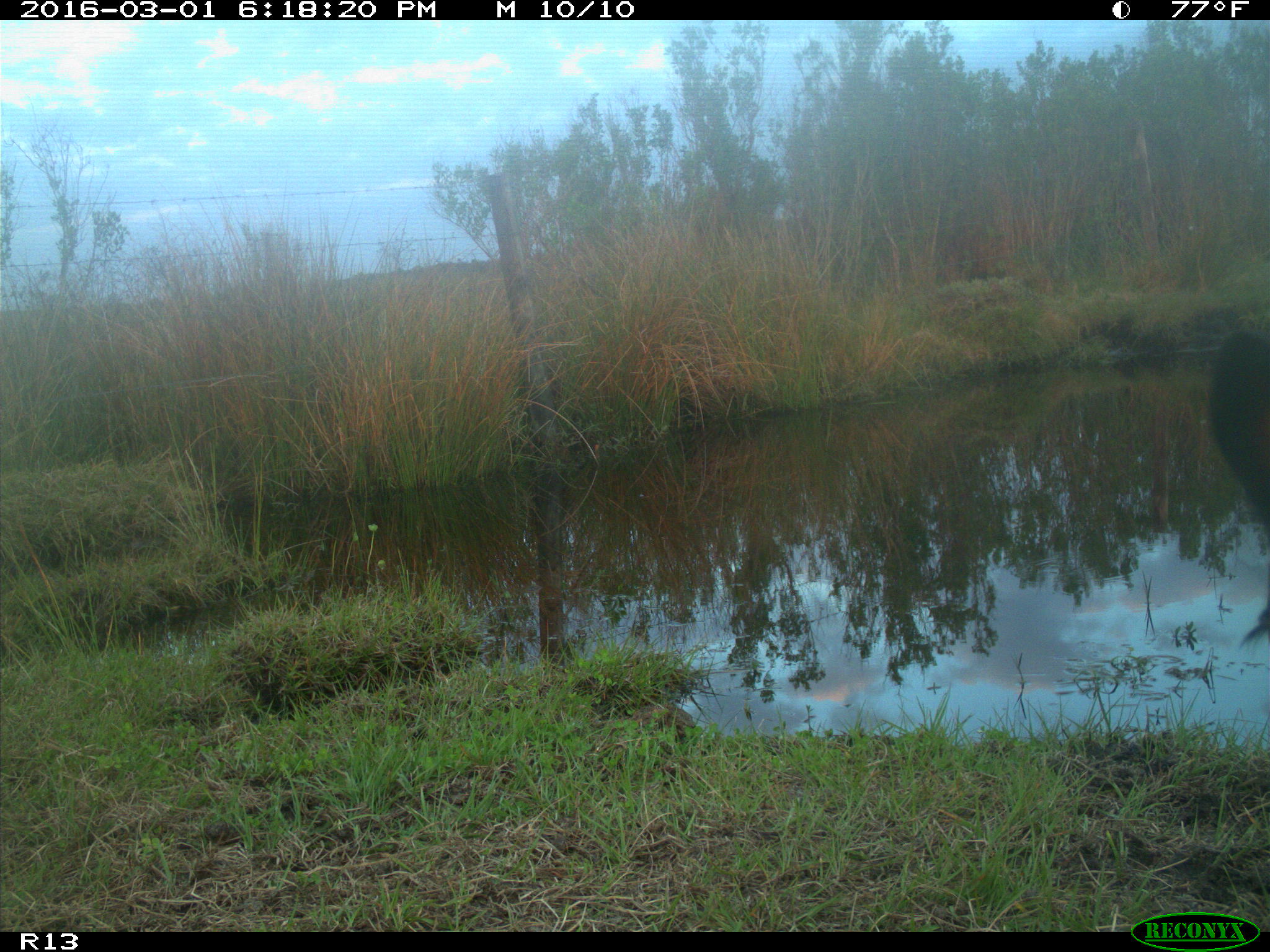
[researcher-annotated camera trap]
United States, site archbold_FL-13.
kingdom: Animalia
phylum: Chordata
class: Mammalia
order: Artiodactyla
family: Bovidae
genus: Bos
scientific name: Bos taurus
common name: domestic cow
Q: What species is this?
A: Bos taurus (domestic cow).